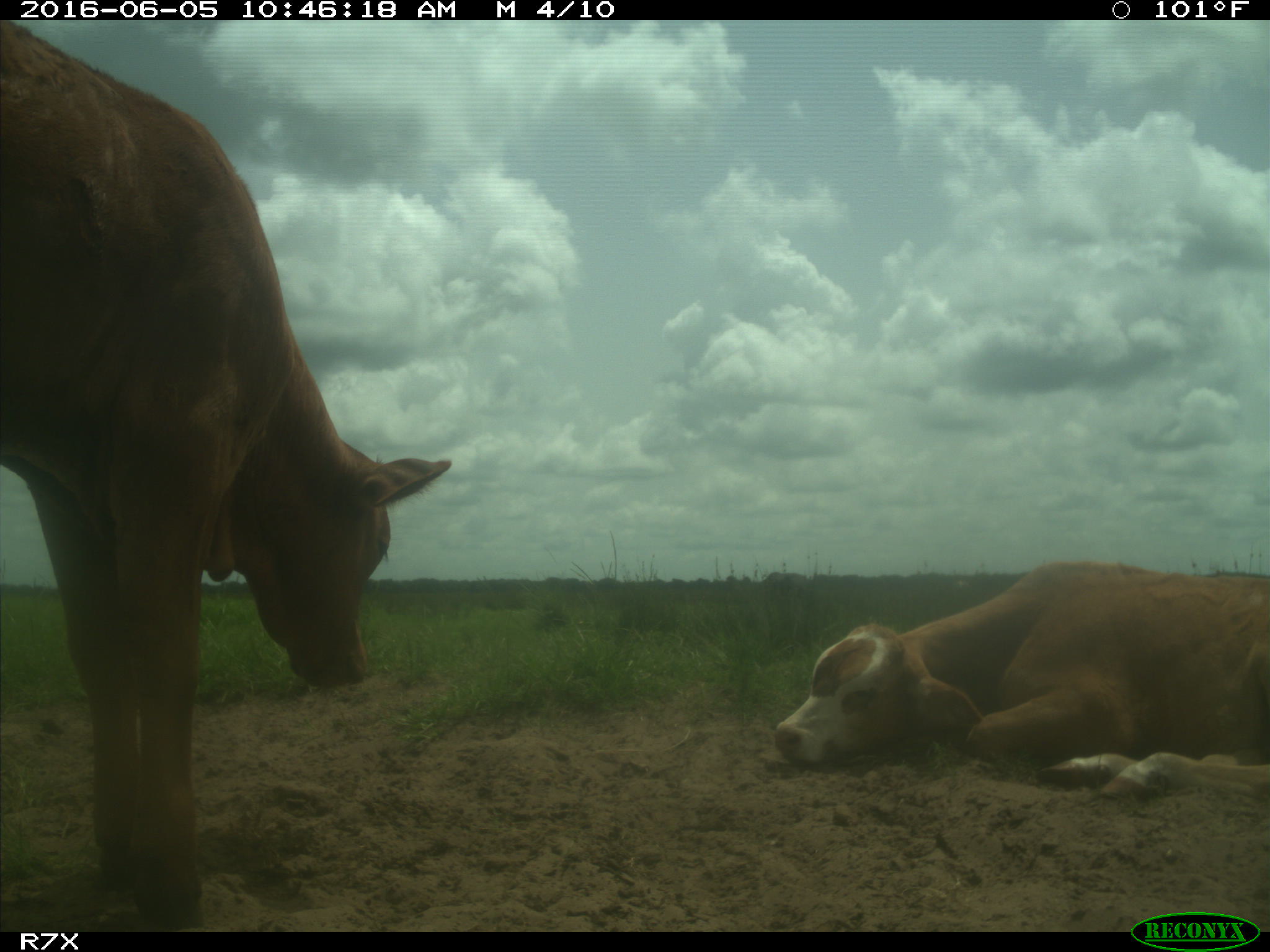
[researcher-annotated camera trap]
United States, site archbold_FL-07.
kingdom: Animalia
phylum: Chordata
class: Mammalia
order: Artiodactyla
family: Bovidae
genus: Bos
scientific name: Bos taurus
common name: domestic cow